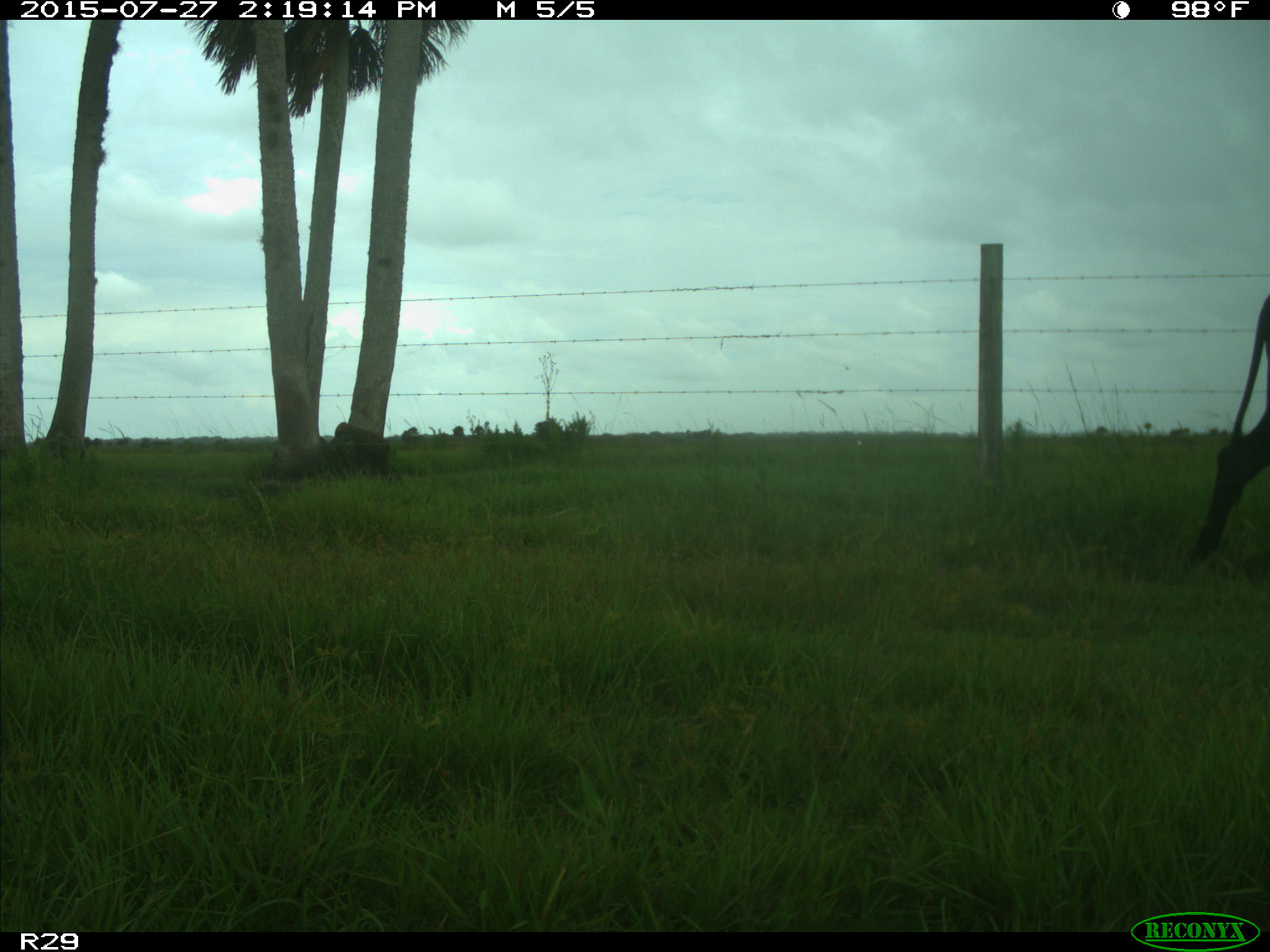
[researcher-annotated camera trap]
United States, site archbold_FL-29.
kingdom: Animalia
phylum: Chordata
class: Mammalia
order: Artiodactyla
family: Bovidae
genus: Bos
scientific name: Bos taurus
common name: domestic cow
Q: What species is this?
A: Bos taurus (domestic cow).